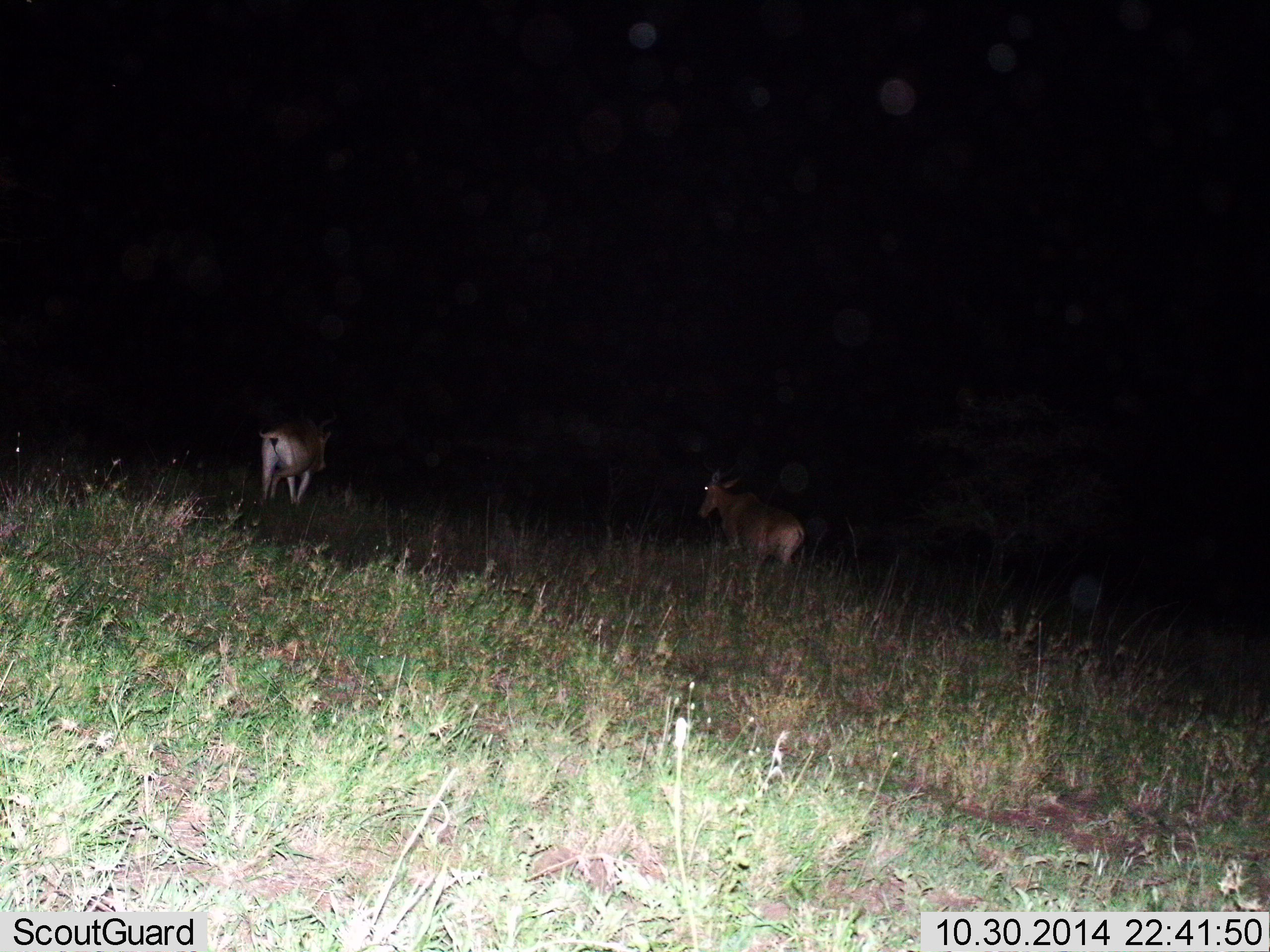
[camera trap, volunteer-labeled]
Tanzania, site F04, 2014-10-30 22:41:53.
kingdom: Animalia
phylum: Chordata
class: Mammalia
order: Artiodactyla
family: Bovidae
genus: Alcelaphus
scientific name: Alcelaphus buselaphus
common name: hartebeest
Hartebeest (Alcelaphus buselaphus), count 2. Behavior (volunteer vote fractions): standing 20%, resting 0%, moving 100%, interacting 0%. Young present (vote fraction): 0%. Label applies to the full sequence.